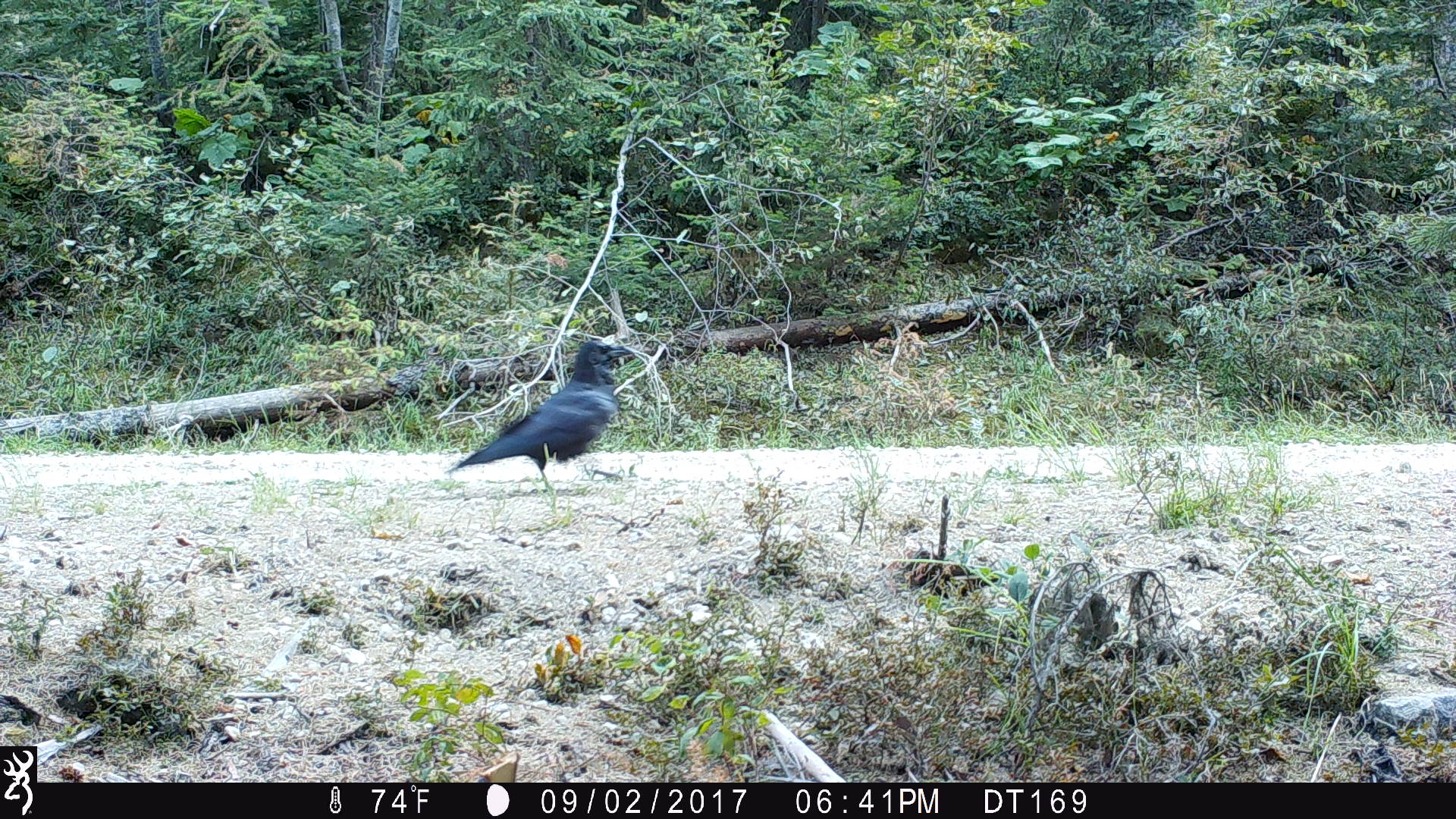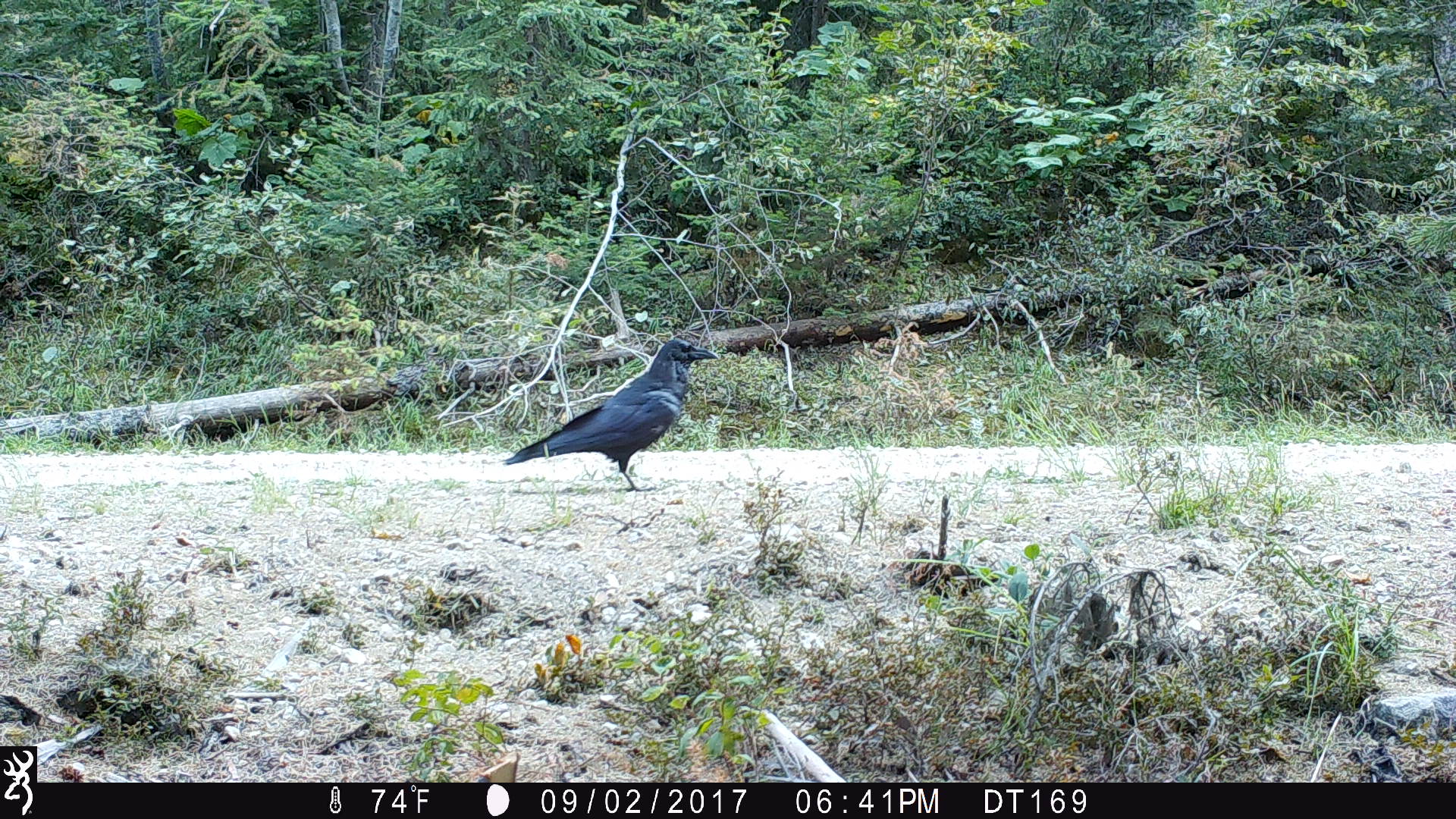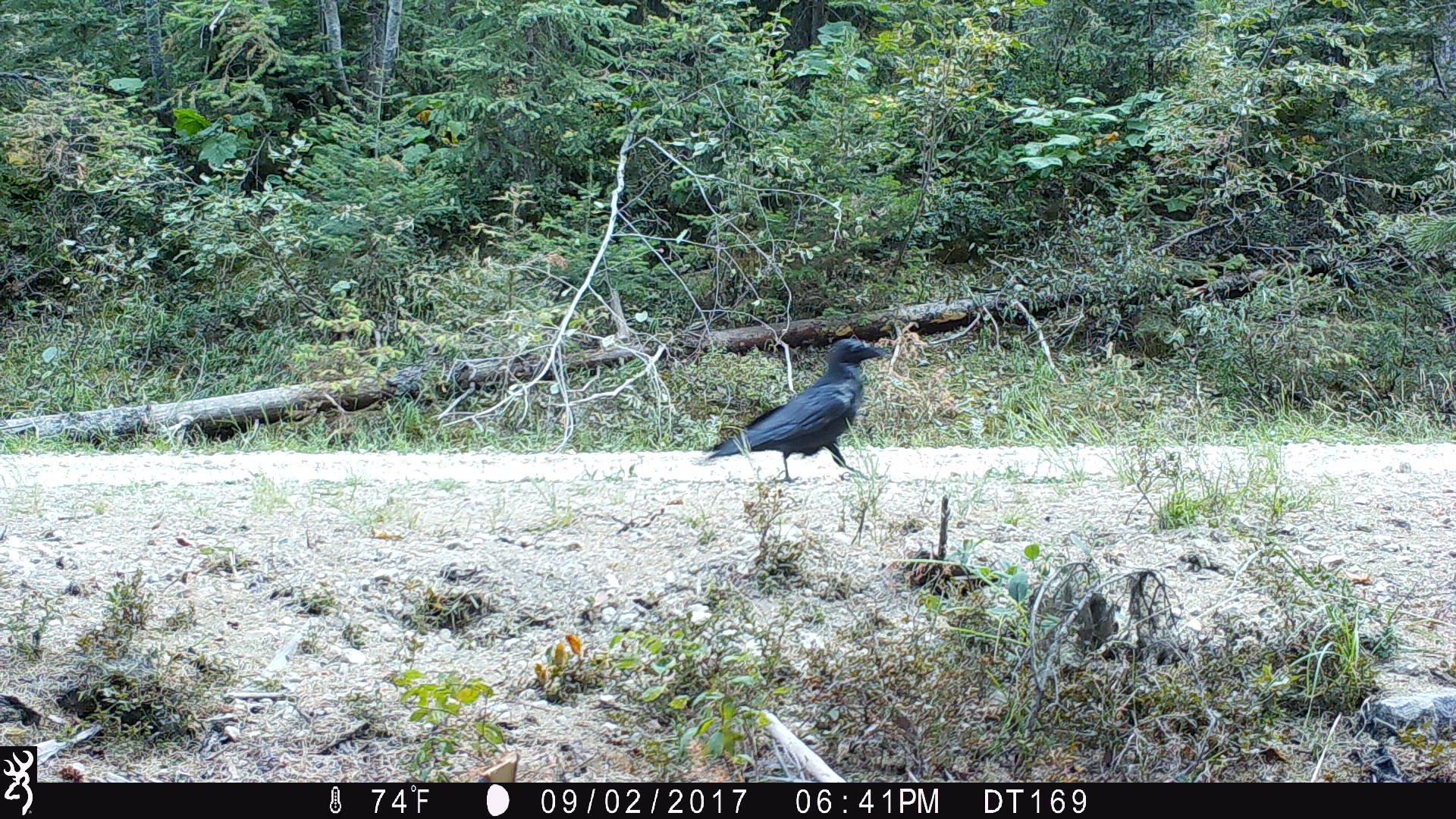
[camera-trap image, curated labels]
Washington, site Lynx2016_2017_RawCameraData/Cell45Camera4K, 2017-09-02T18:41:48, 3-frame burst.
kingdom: Animalia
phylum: Chordata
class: Aves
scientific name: Aves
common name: birds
Aves (birds). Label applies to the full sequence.